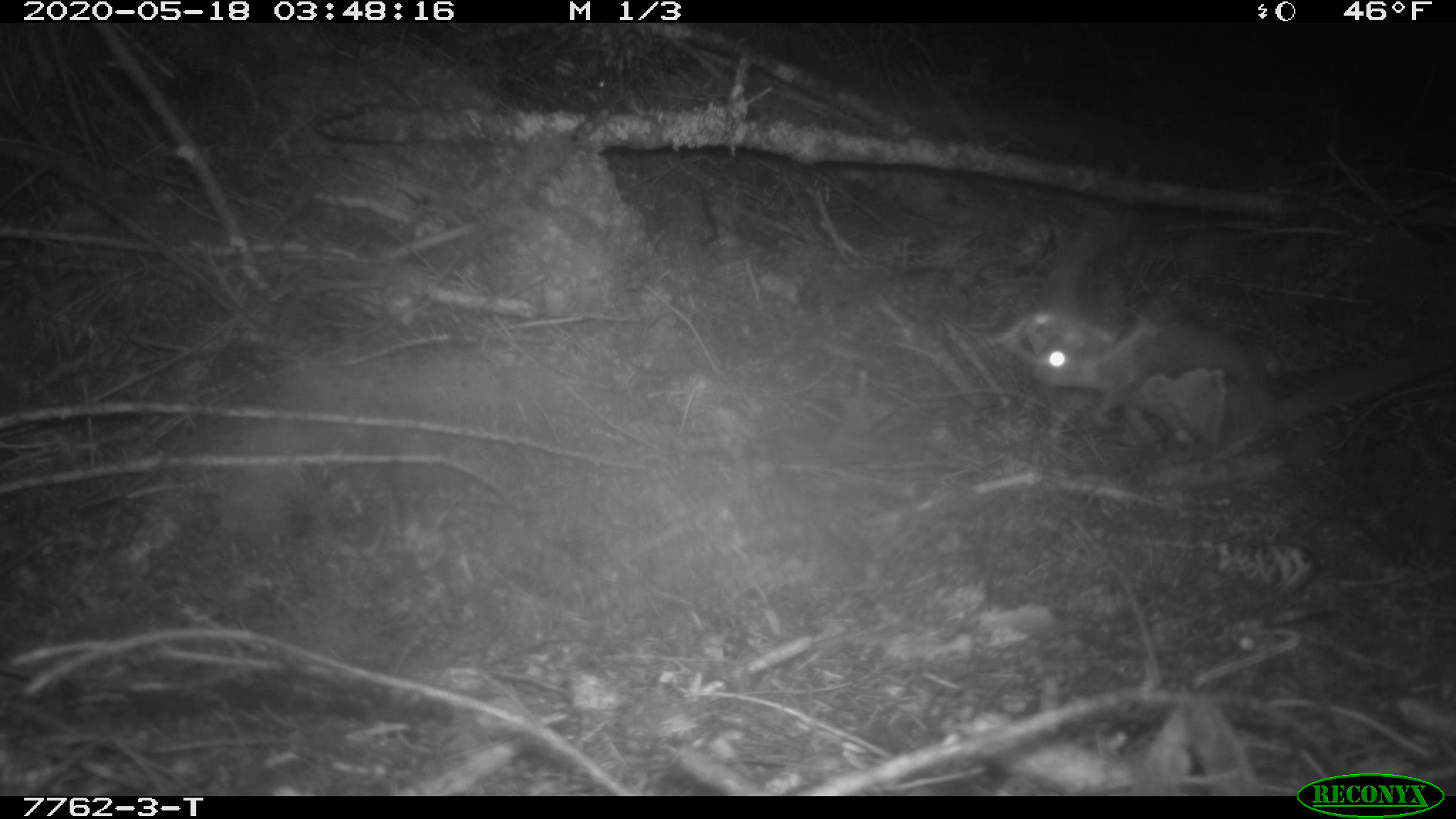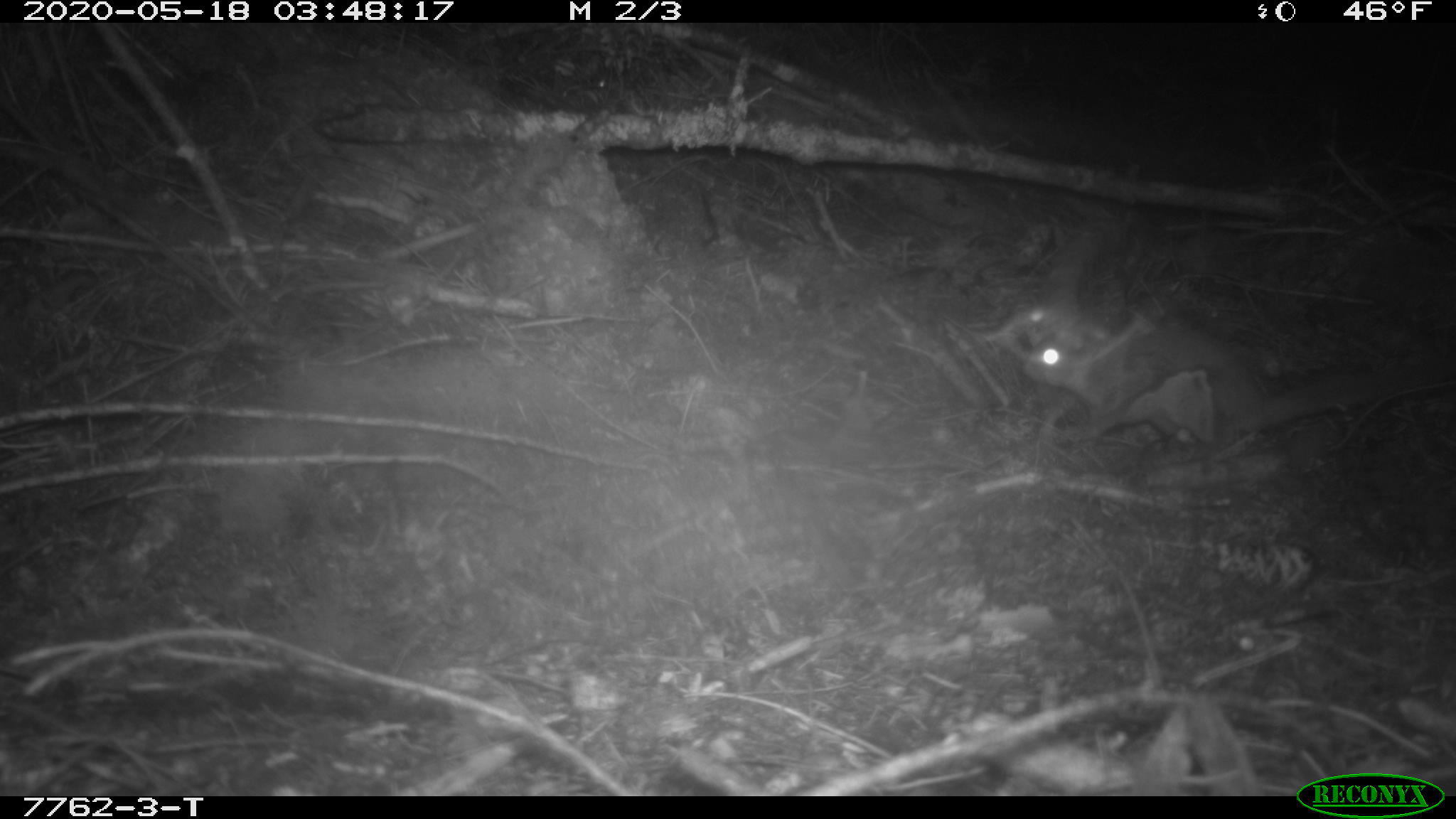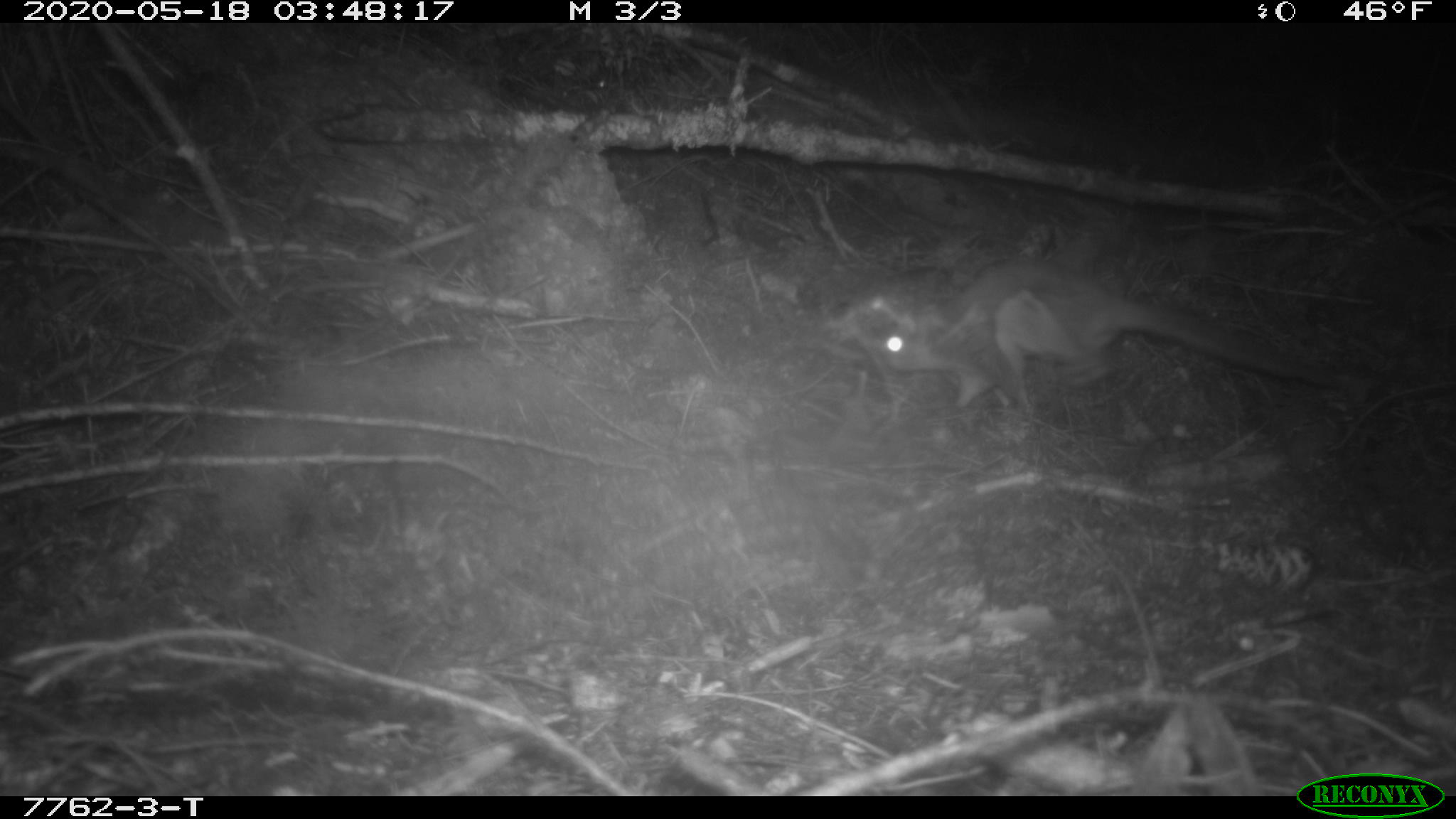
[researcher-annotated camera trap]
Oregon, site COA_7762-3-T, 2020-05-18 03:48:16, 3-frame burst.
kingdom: Animalia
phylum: Chordata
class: Mammalia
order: Rodentia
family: Sciuridae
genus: Glaucomys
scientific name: Glaucomys oregonensis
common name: humboldt's flying squirrel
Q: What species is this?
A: Humboldt's flying squirrel (Glaucomys oregonensis).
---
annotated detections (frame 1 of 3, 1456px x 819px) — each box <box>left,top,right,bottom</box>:
humboldt's flying squirrel: <box>988,297,1450,475</box>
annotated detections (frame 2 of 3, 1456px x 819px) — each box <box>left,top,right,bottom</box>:
humboldt's flying squirrel: <box>1007,296,1452,458</box>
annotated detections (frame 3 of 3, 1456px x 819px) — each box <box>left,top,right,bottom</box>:
humboldt's flying squirrel: <box>859,247,1367,411</box>